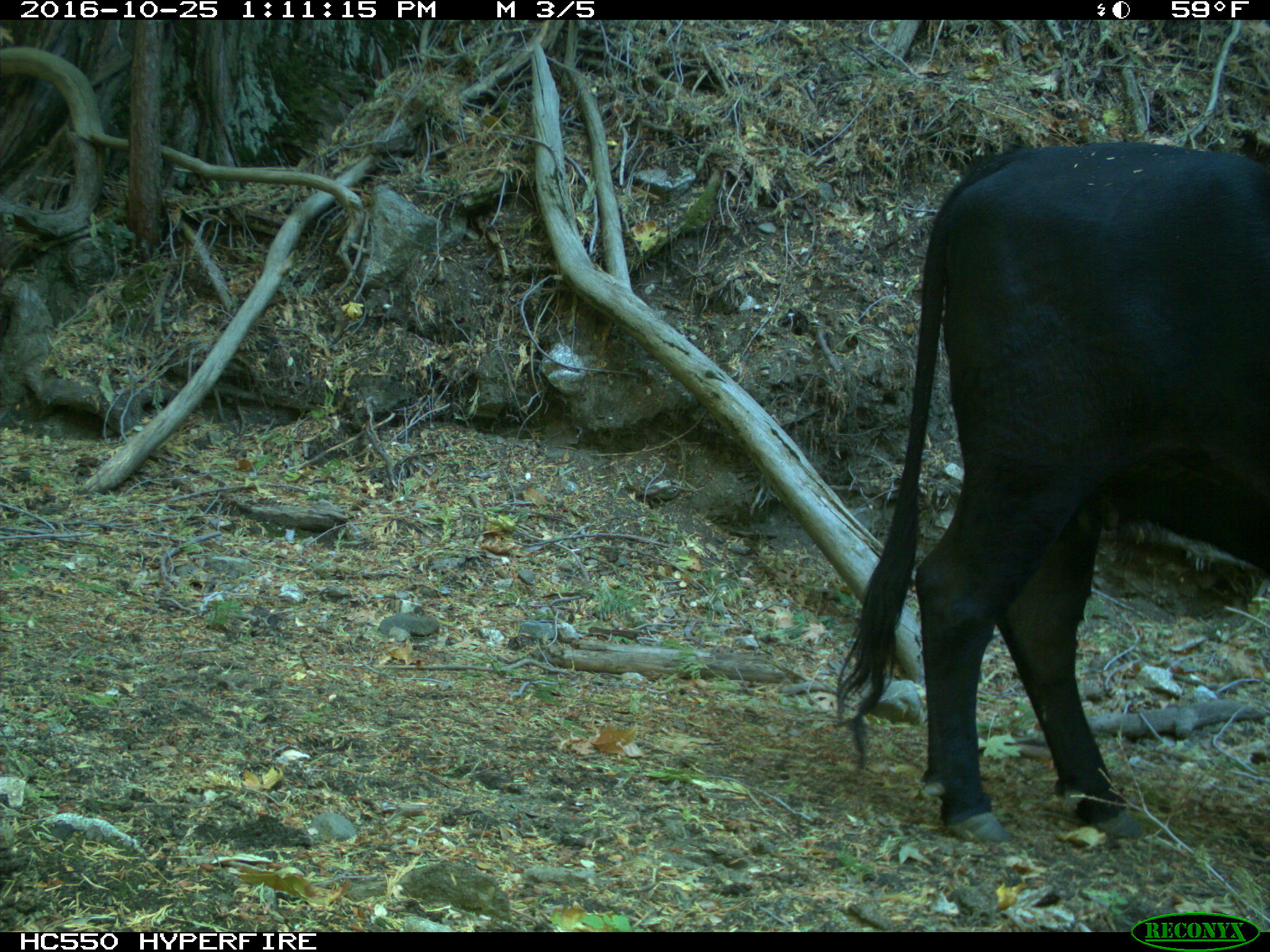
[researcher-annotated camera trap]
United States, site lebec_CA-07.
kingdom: Animalia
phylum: Chordata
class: Mammalia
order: Artiodactyla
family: Bovidae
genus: Bos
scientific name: Bos taurus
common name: domestic cow